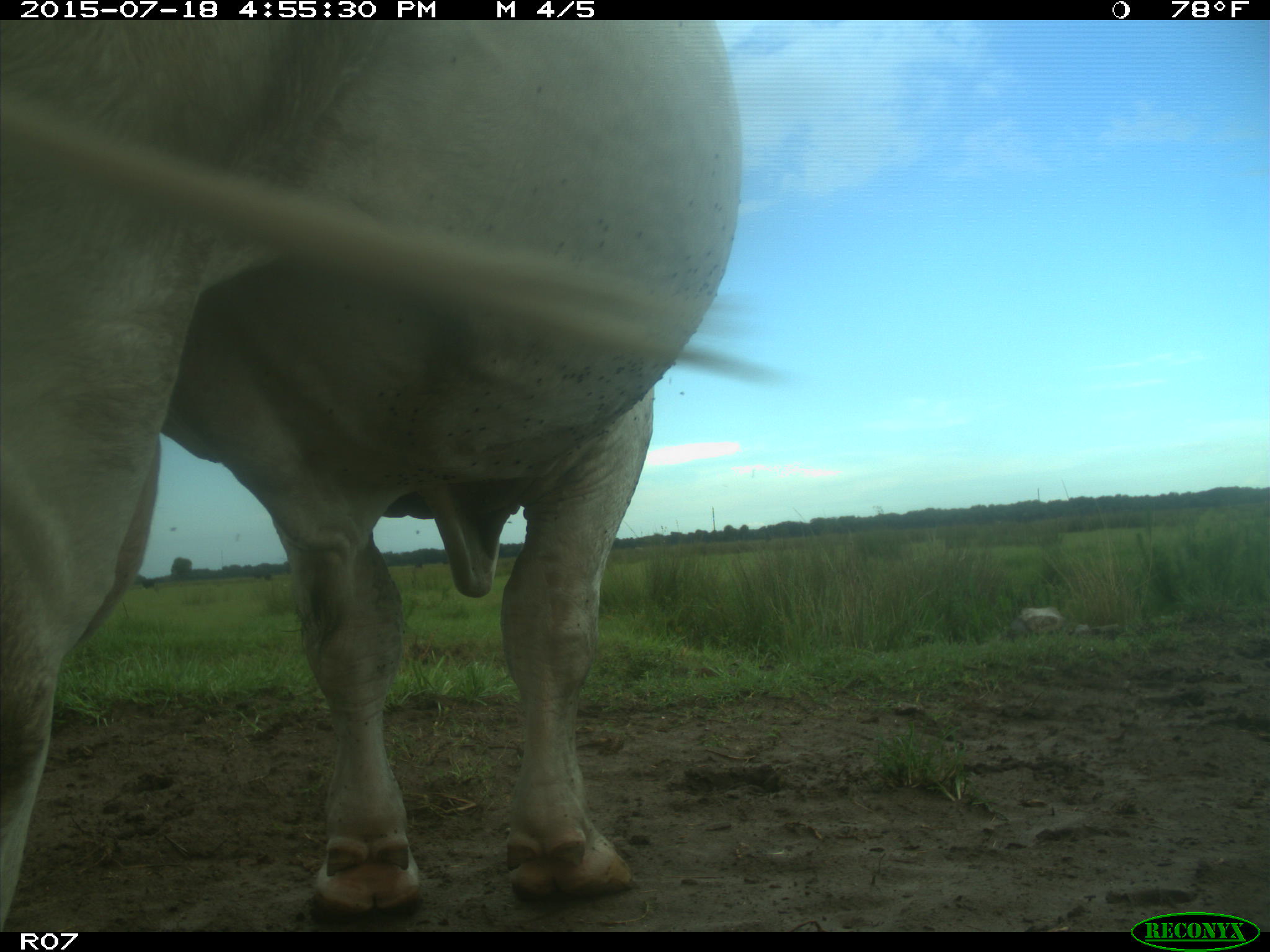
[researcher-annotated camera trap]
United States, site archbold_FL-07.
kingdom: Animalia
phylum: Chordata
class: Mammalia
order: Artiodactyla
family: Bovidae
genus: Bos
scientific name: Bos taurus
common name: domestic cow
Bos taurus (domestic cow).